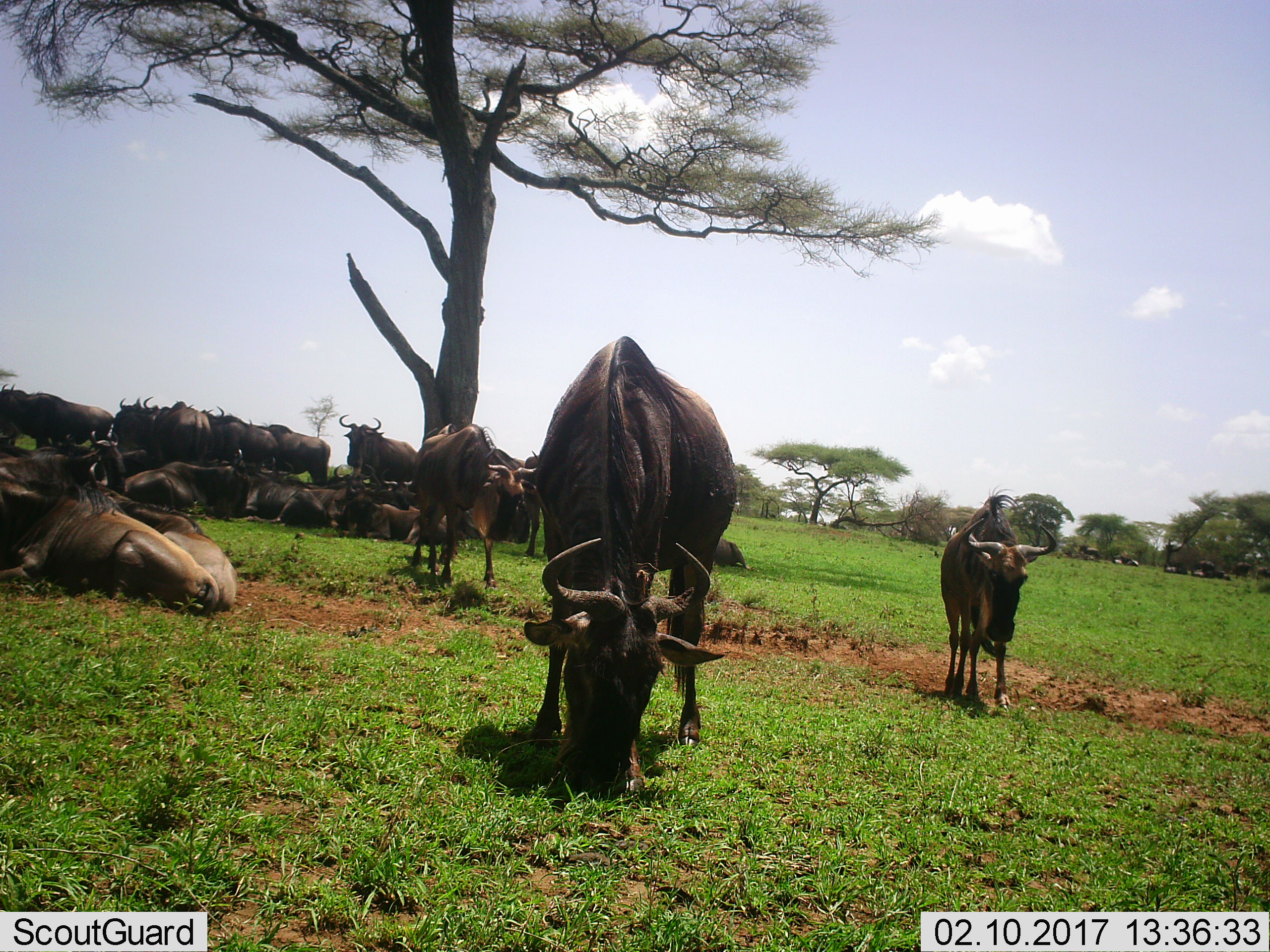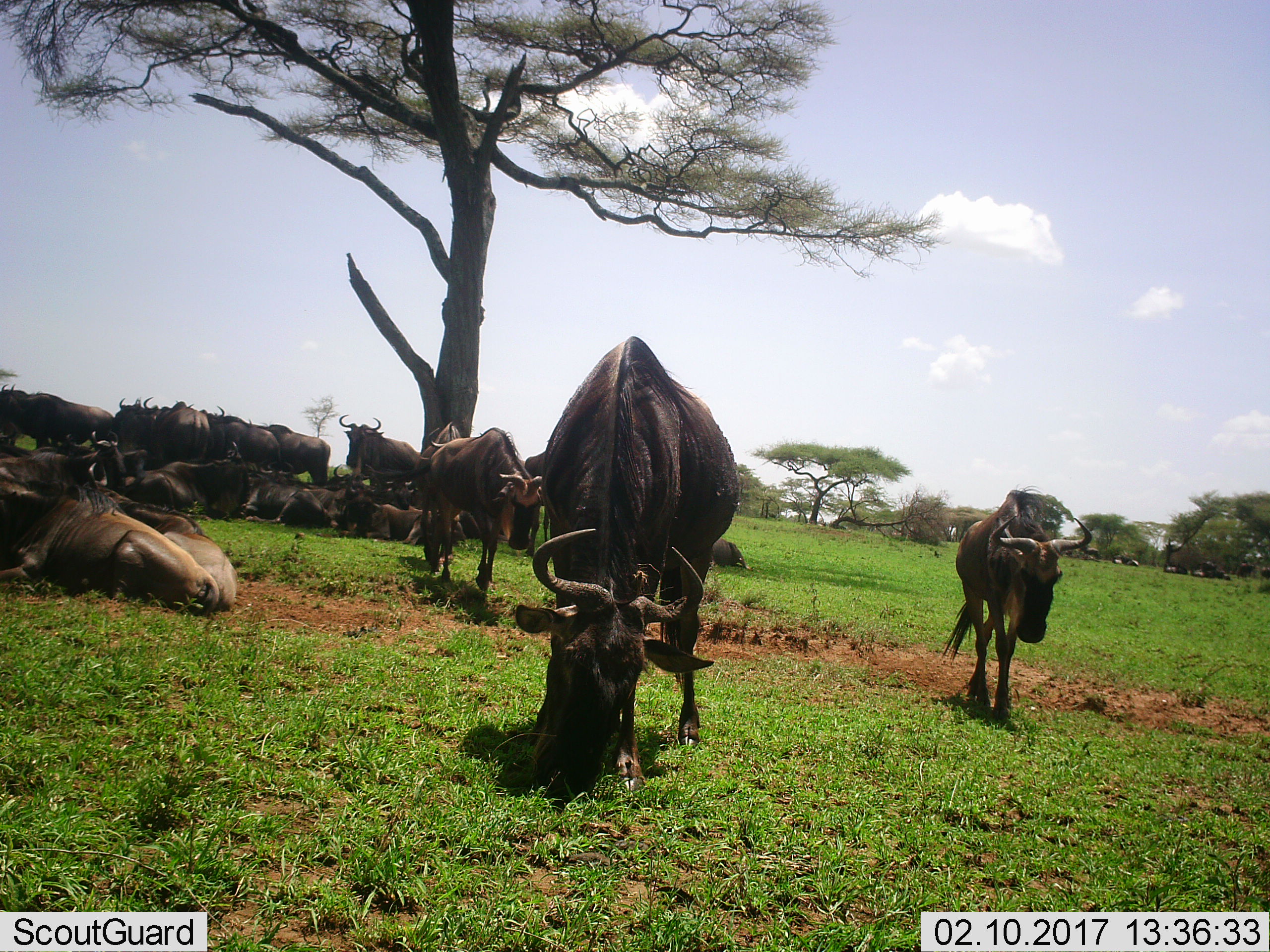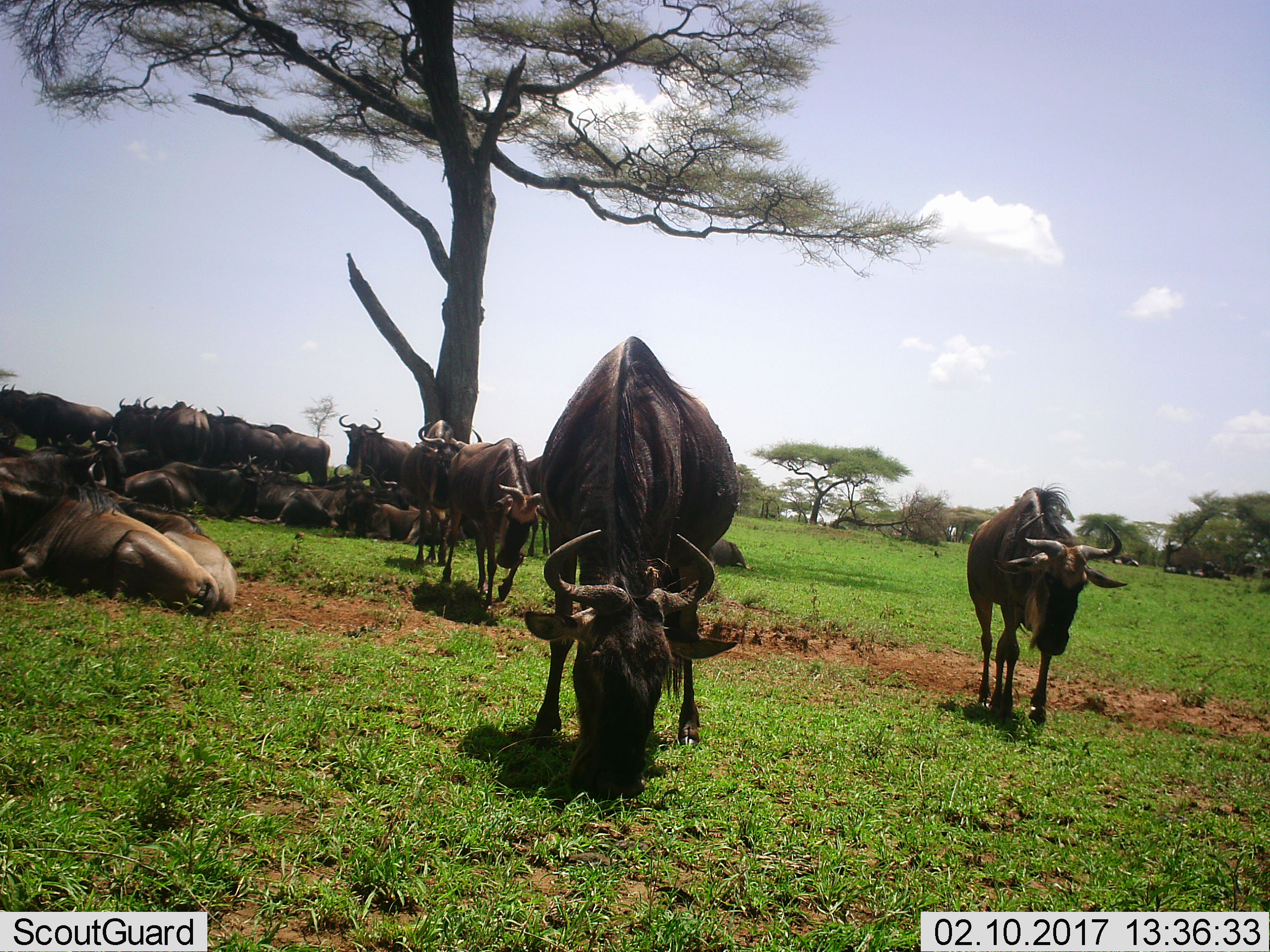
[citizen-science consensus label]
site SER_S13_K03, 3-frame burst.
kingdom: Animalia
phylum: Chordata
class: Mammalia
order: Artiodactyla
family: Bovidae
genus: Connochaetes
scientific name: Connochaetes taurinus taurinus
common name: blue wildebeest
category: wildebeestblue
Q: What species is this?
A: Wildebeestblue (blue wildebeest) (Connochaetes taurinus taurinus).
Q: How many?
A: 11-50.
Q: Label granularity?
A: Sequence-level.